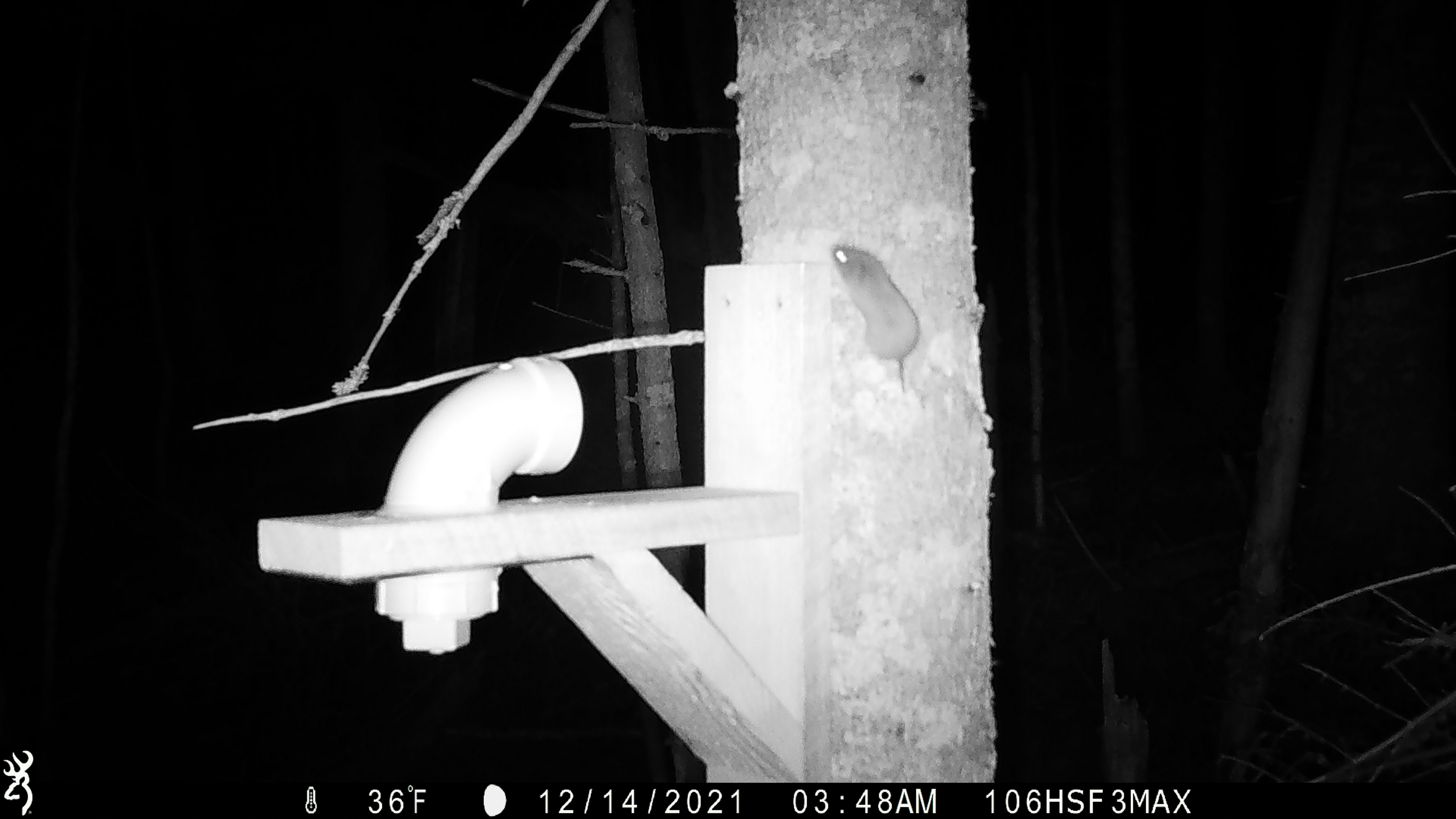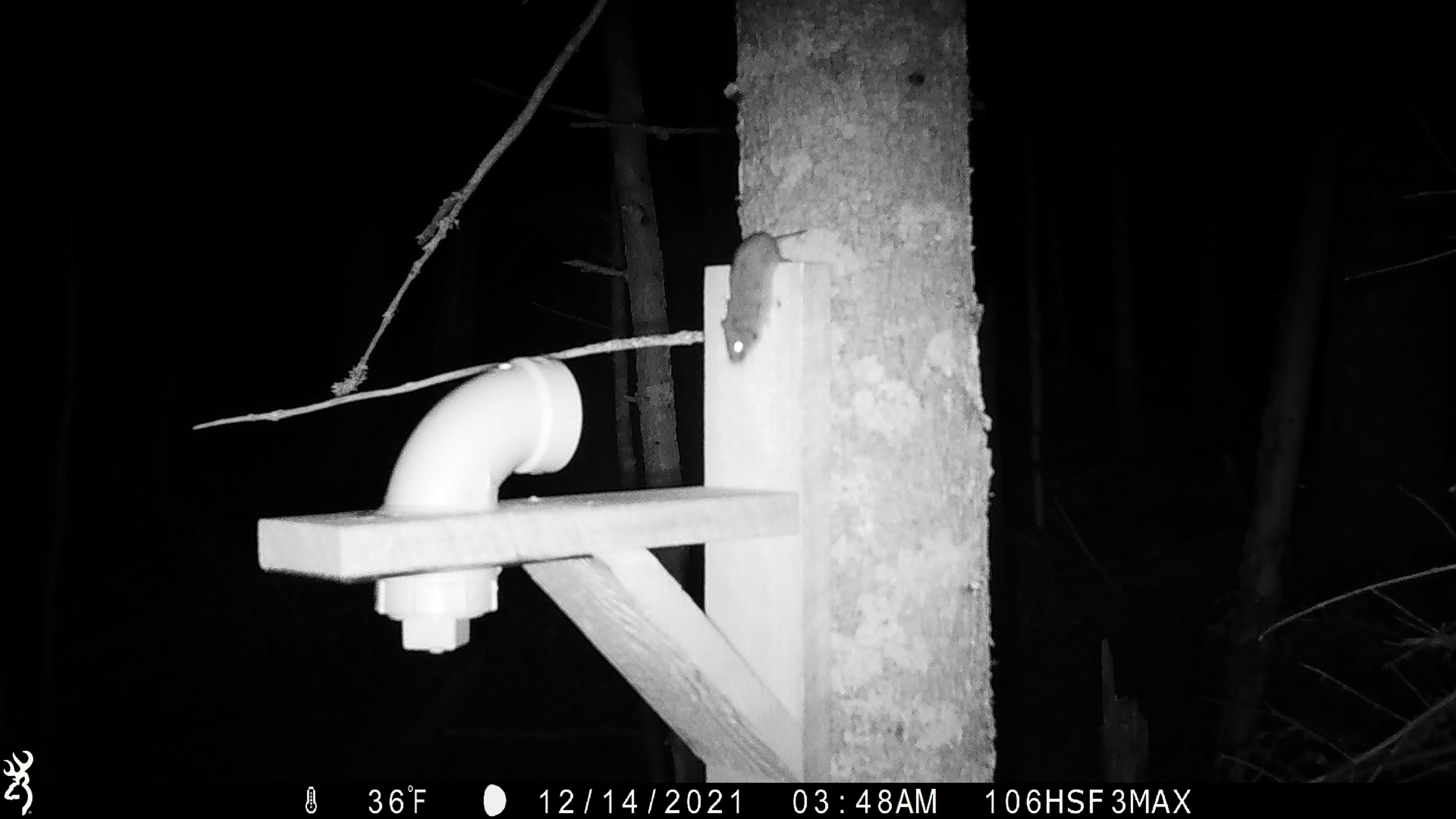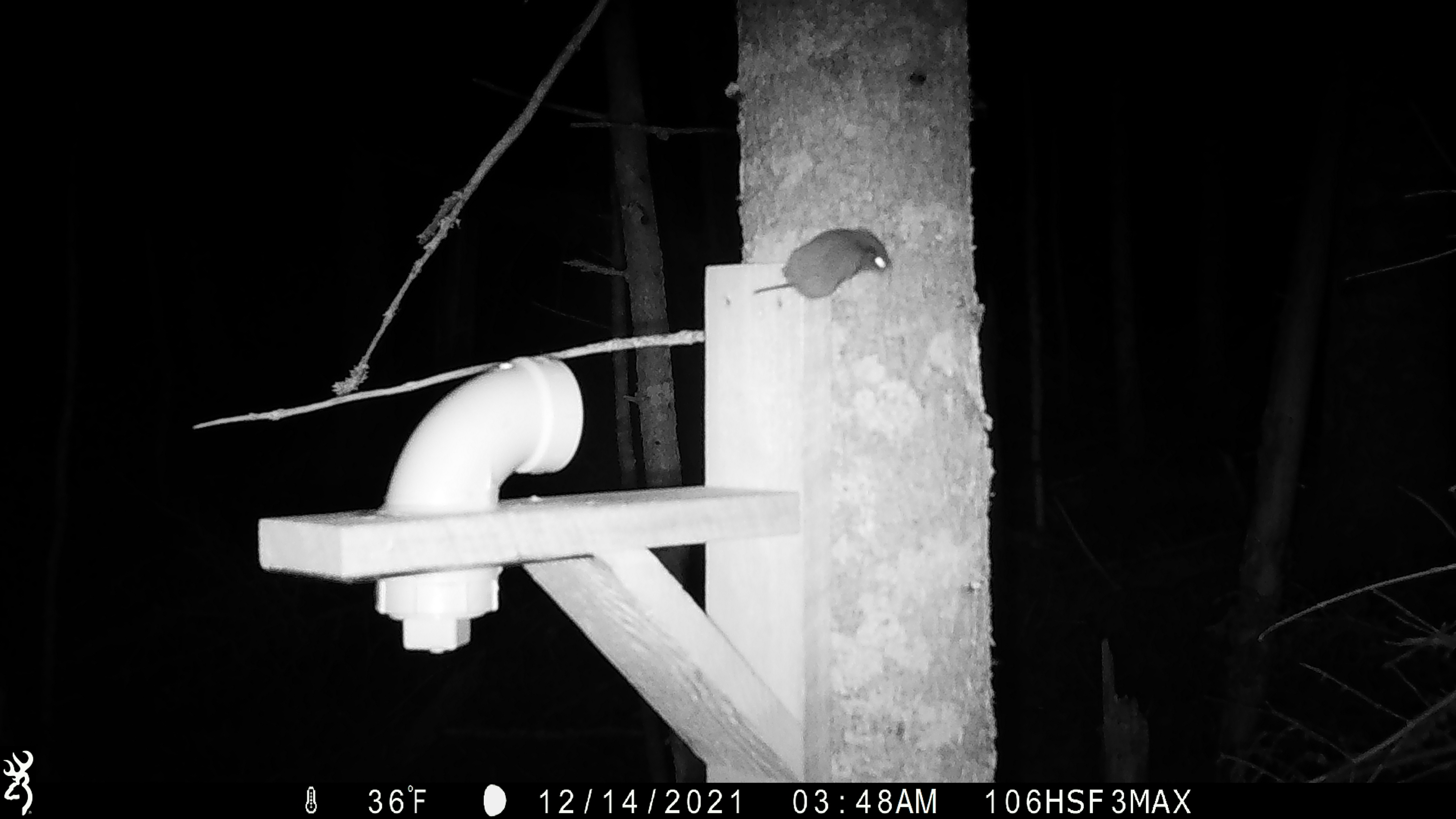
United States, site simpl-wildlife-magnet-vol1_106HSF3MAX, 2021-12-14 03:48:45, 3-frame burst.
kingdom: Animalia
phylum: Chordata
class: Mammalia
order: Rodentia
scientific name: Rodentia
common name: mouse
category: mouse sp.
Mouse sp. (mouse) (Rodentia).